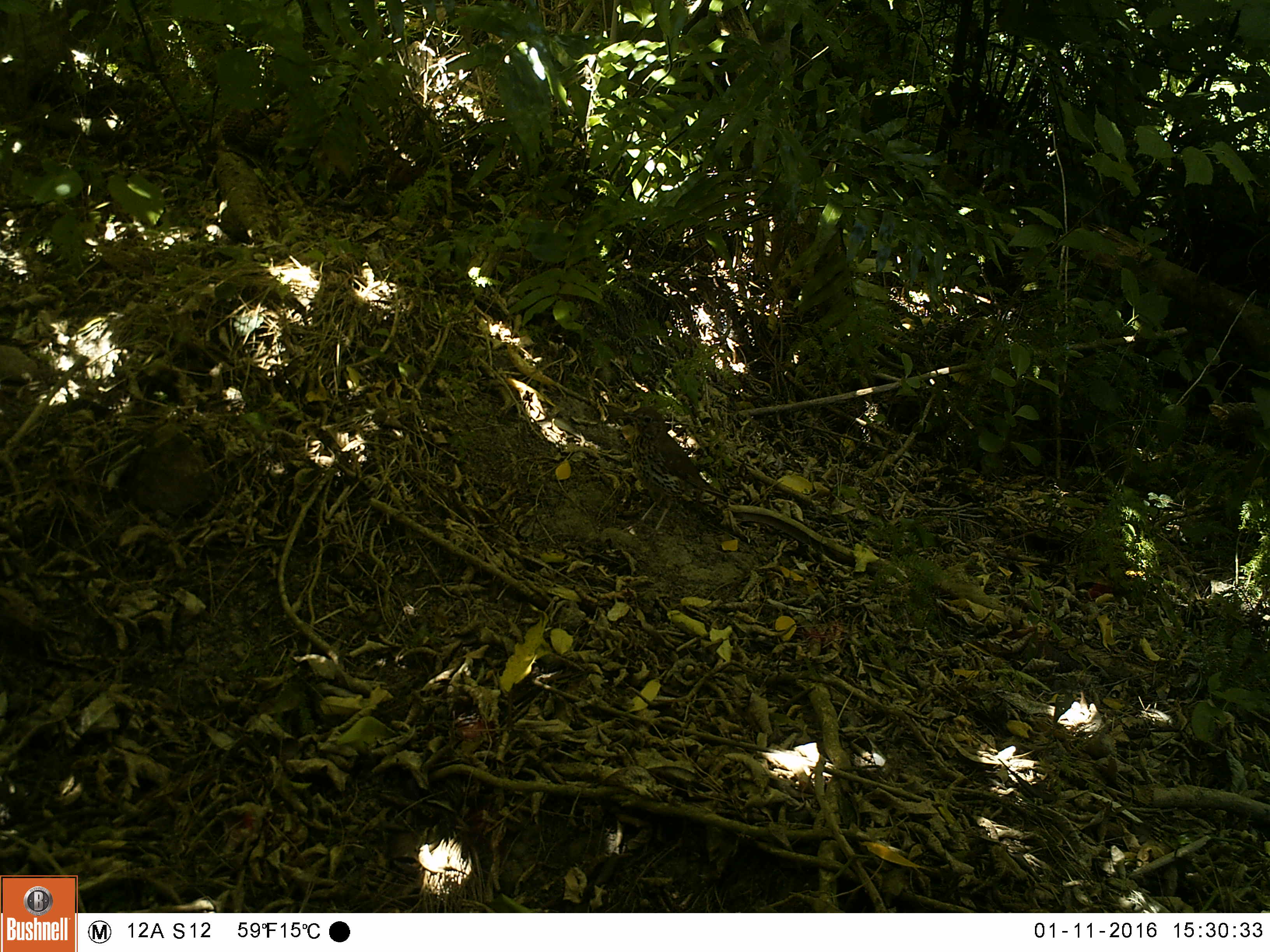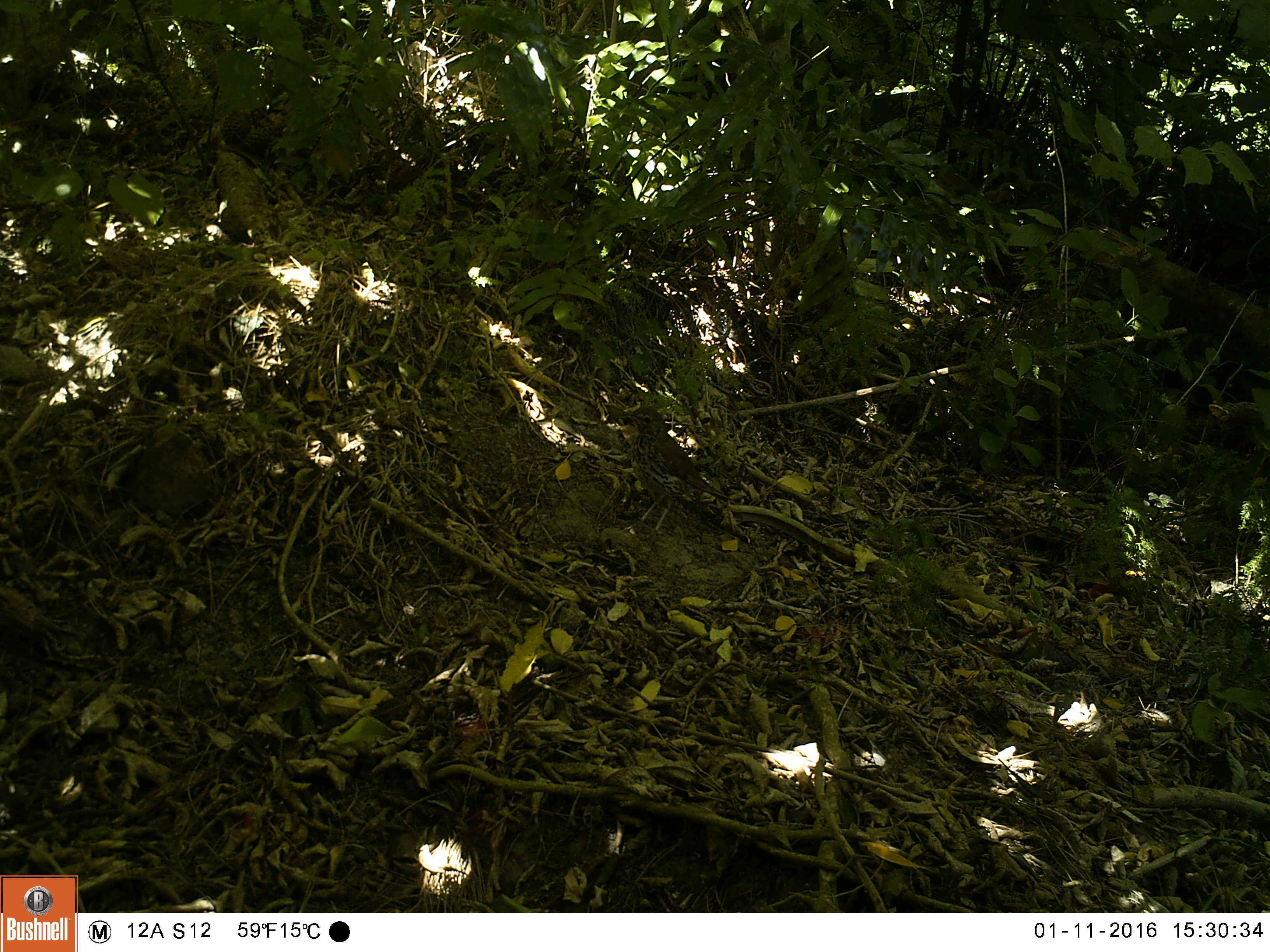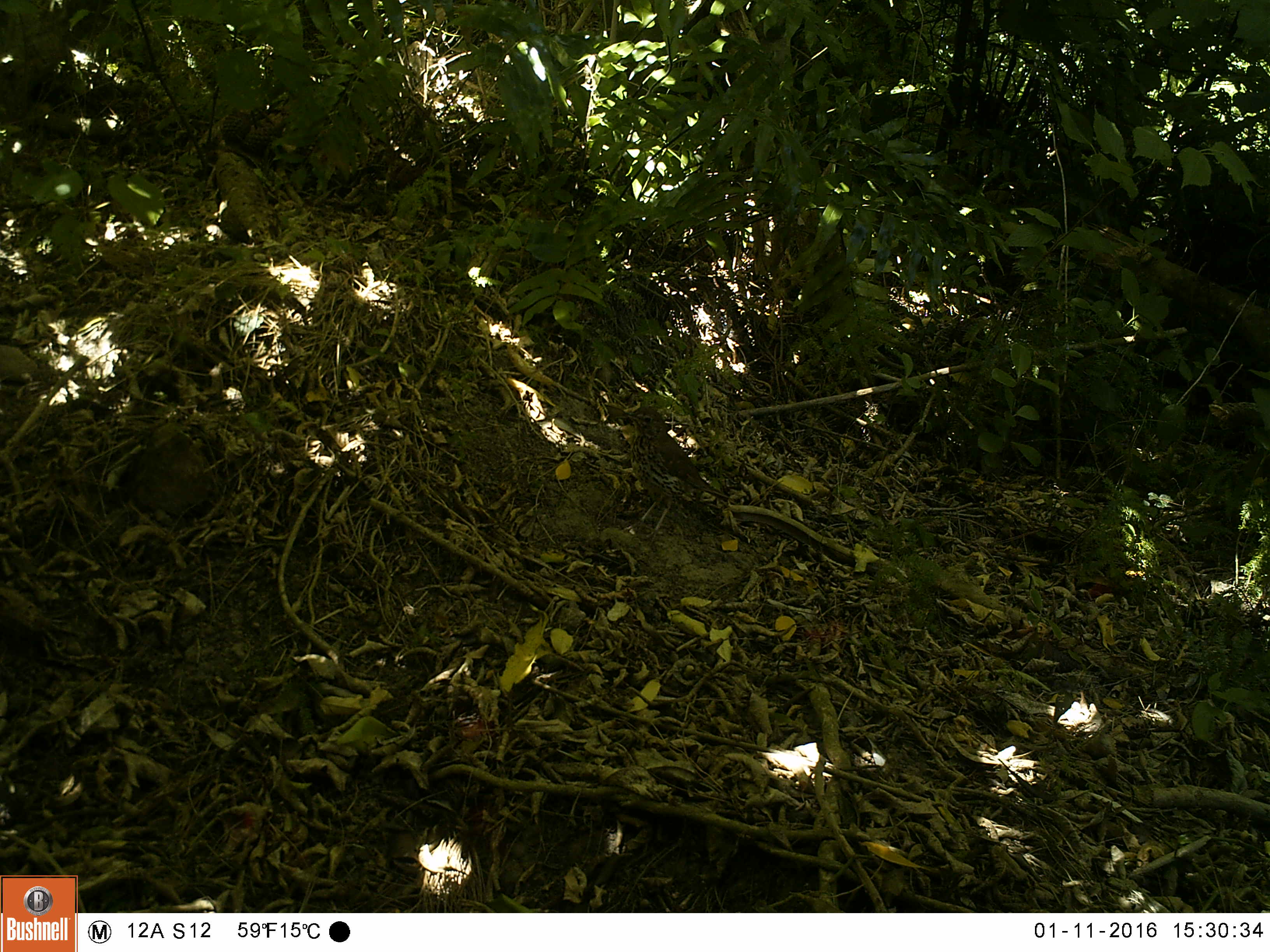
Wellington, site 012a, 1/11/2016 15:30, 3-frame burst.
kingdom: Animalia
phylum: Chordata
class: Aves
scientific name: Aves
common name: bird